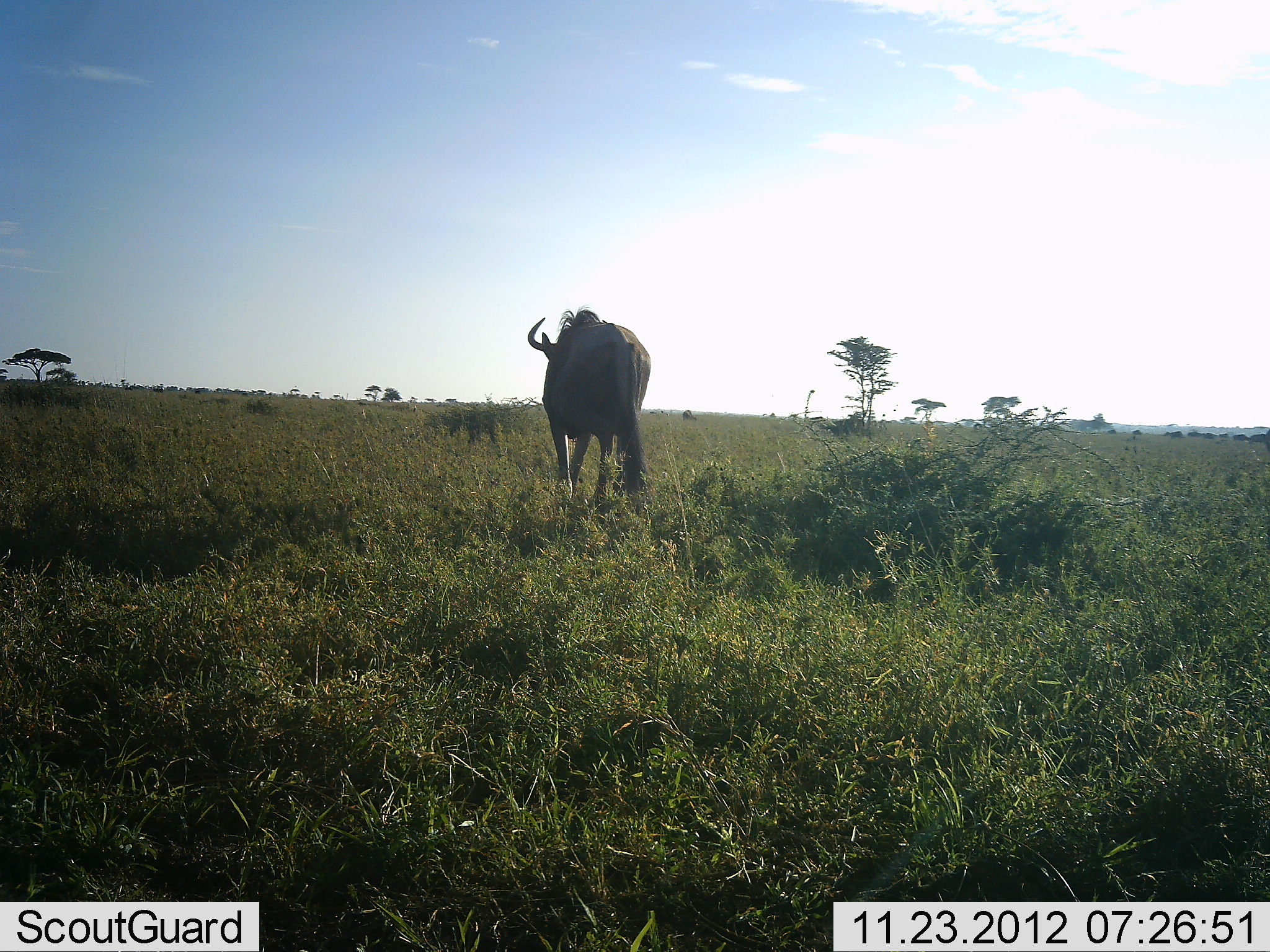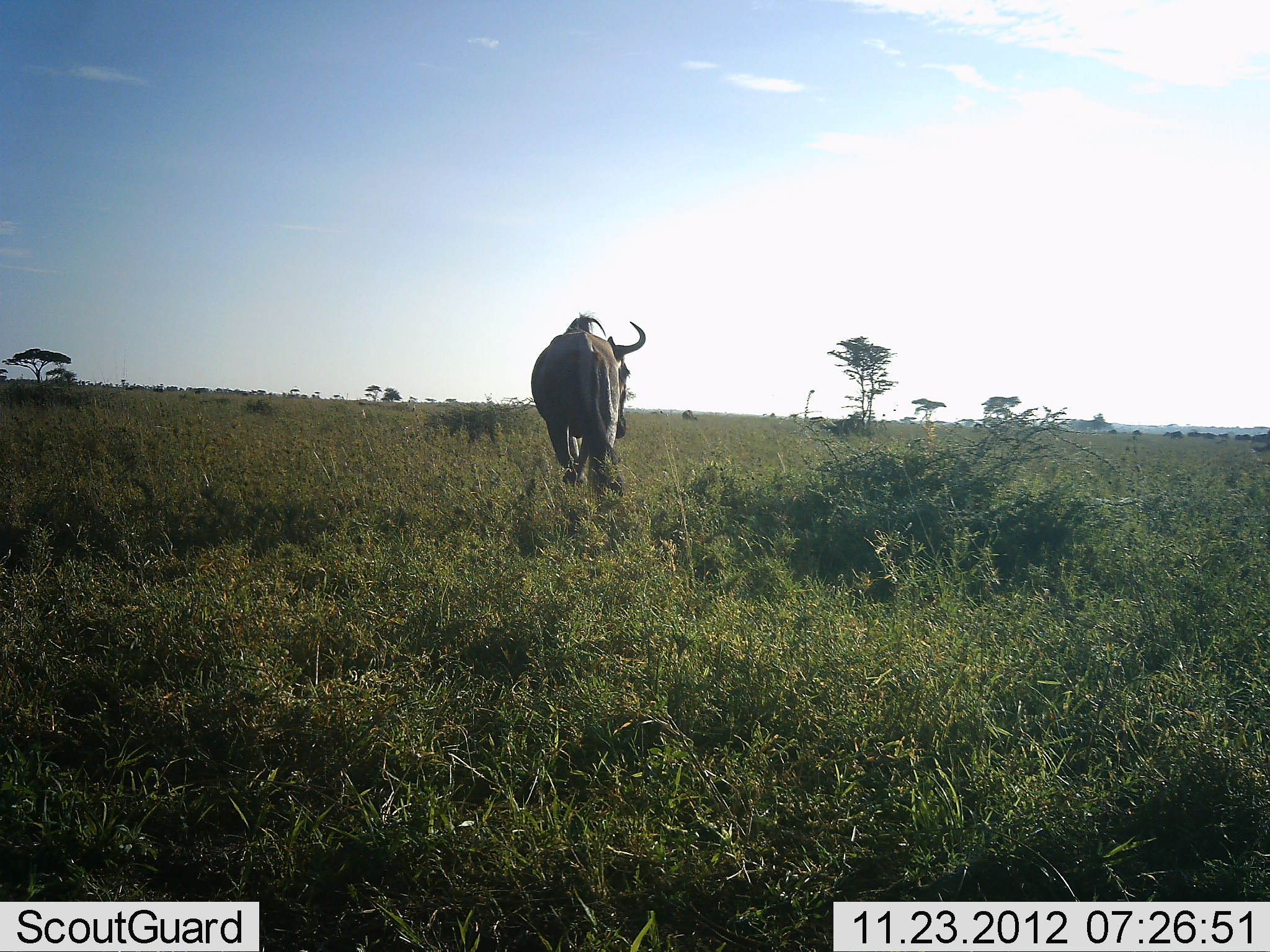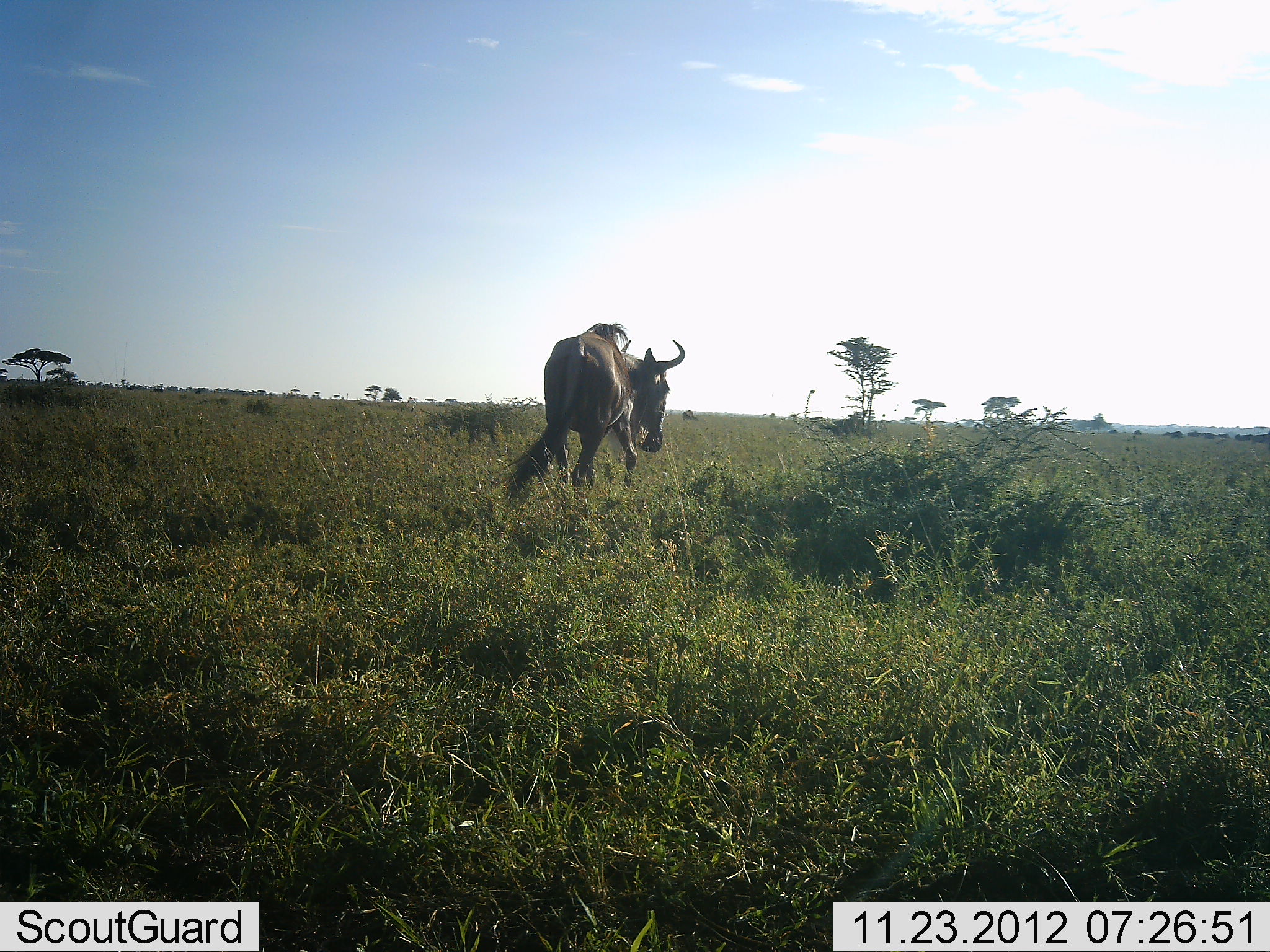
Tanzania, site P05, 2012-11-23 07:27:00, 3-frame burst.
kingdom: Animalia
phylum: Chordata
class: Mammalia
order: Artiodactyla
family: Bovidae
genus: Connochaetes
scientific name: Connochaetes taurinus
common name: blue wildebeest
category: wildebeest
Wildebeest (blue wildebeest) (Connochaetes taurinus), count 1. Behavior (volunteer vote fractions): standing 0%, resting 0%, moving 100%, interacting 0%. Young present (vote fraction): 0%. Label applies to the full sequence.